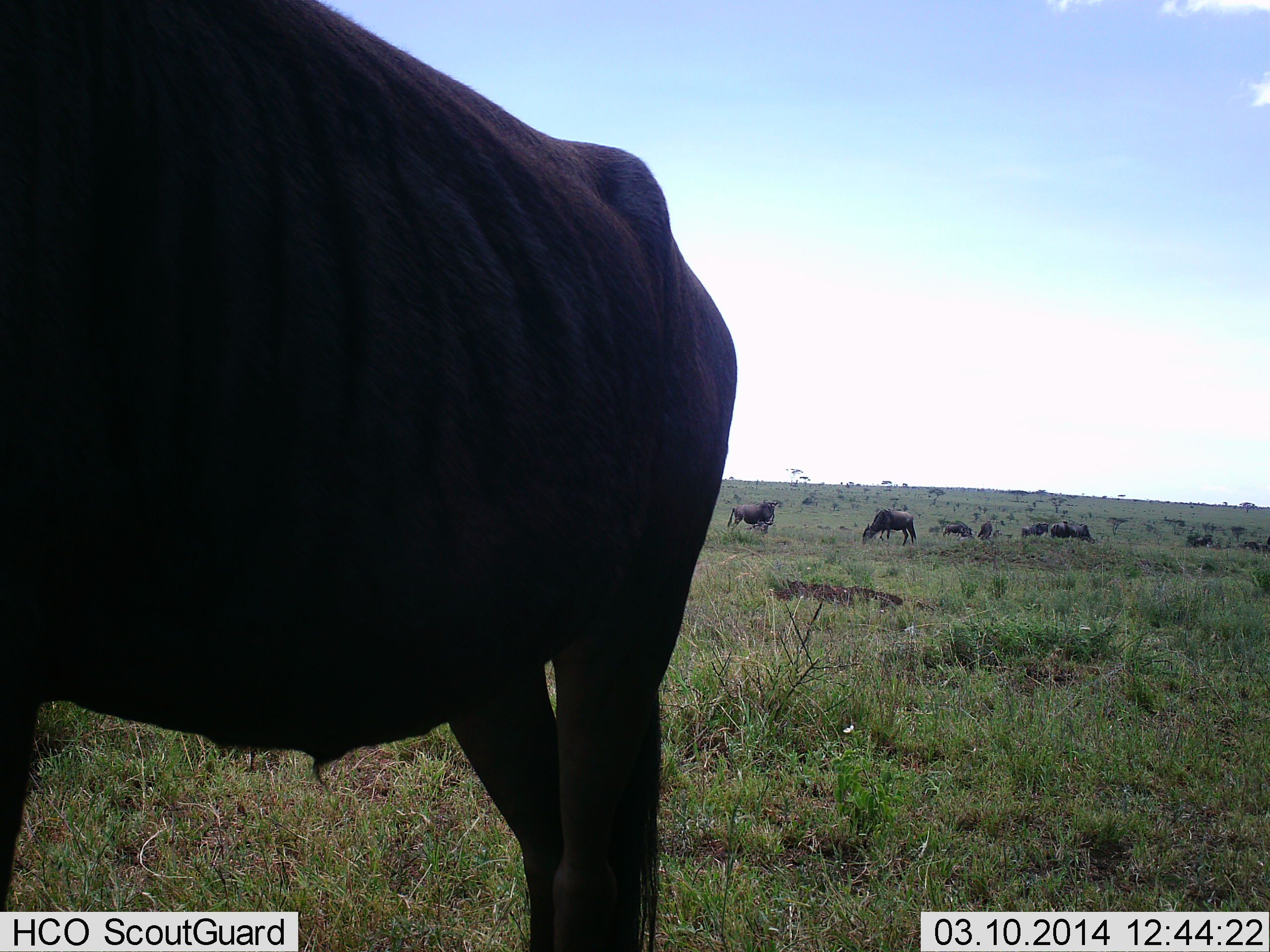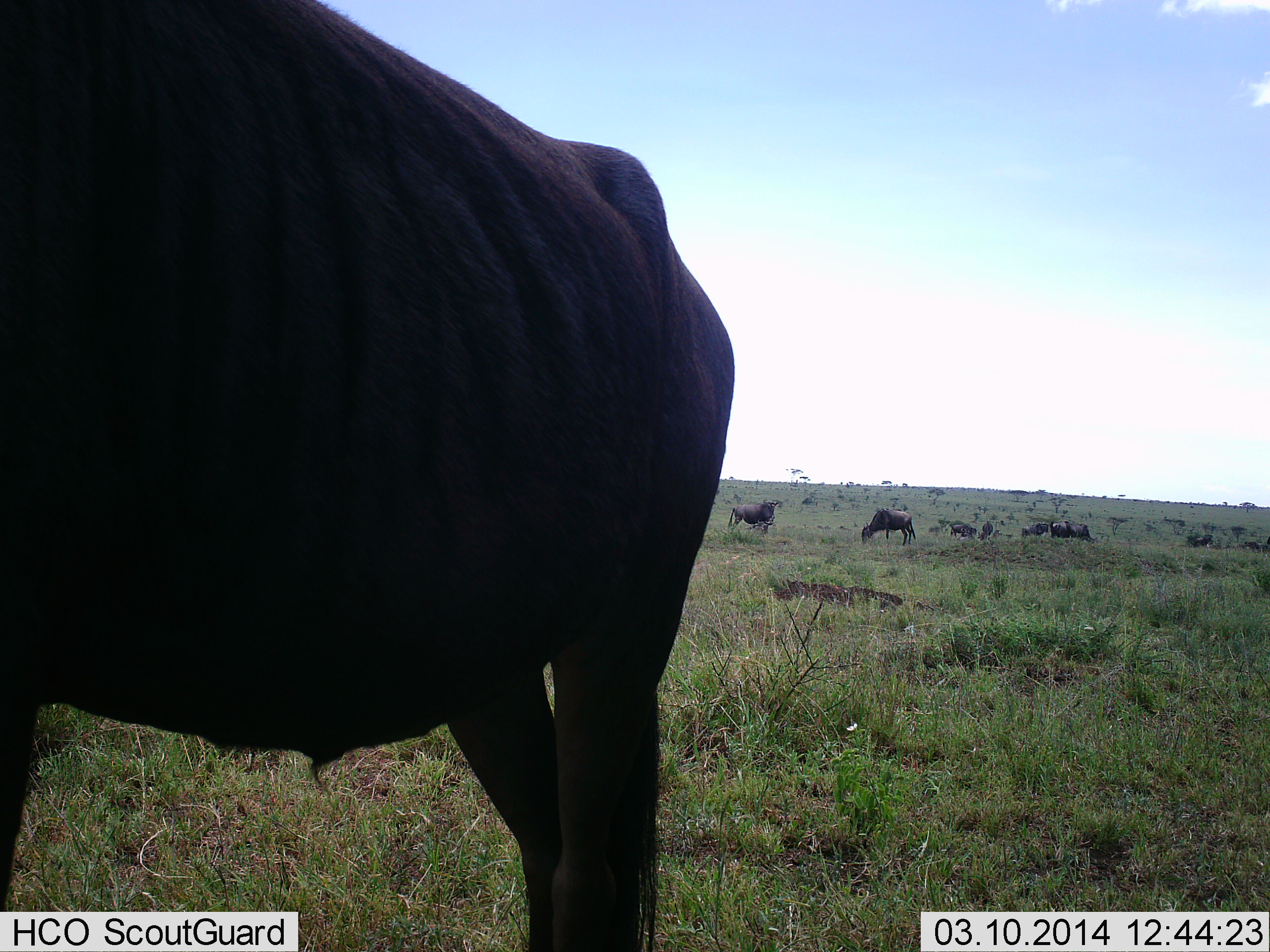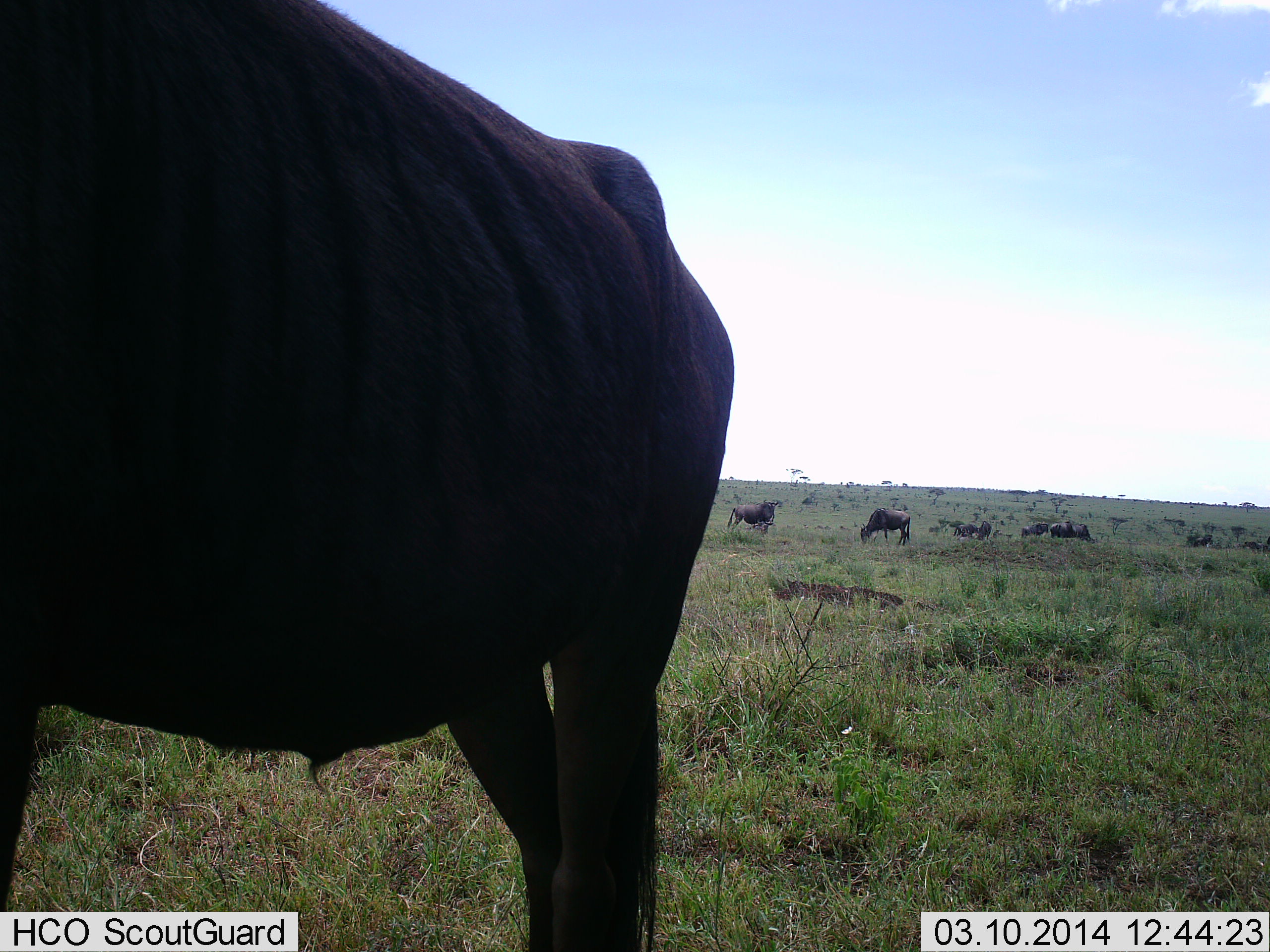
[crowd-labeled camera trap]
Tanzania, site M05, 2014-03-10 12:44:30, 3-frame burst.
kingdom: Animalia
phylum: Chordata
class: Mammalia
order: Artiodactyla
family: Bovidae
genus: Connochaetes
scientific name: Connochaetes taurinus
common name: blue wildebeest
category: wildebeest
Wildebeest (blue wildebeest) (Connochaetes taurinus), count 10. Behavior (volunteer vote fractions): standing 48%, resting 3%, moving 23%, interacting 3%. Young present (vote fraction): 0%. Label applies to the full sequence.